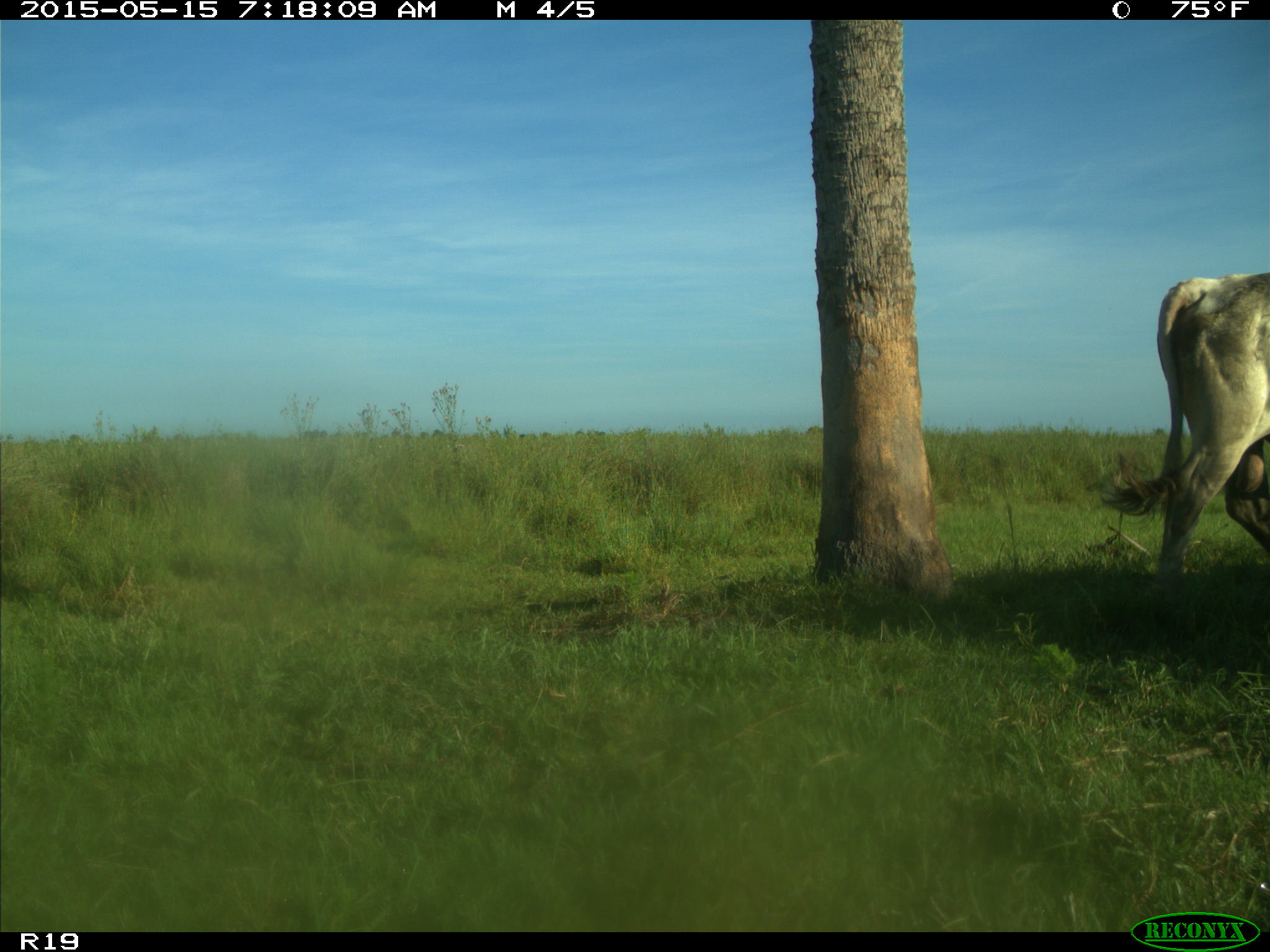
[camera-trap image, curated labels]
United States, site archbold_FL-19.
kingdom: Animalia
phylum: Chordata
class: Mammalia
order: Artiodactyla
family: Bovidae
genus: Bos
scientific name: Bos taurus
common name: domestic cow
Bos taurus (domestic cow).